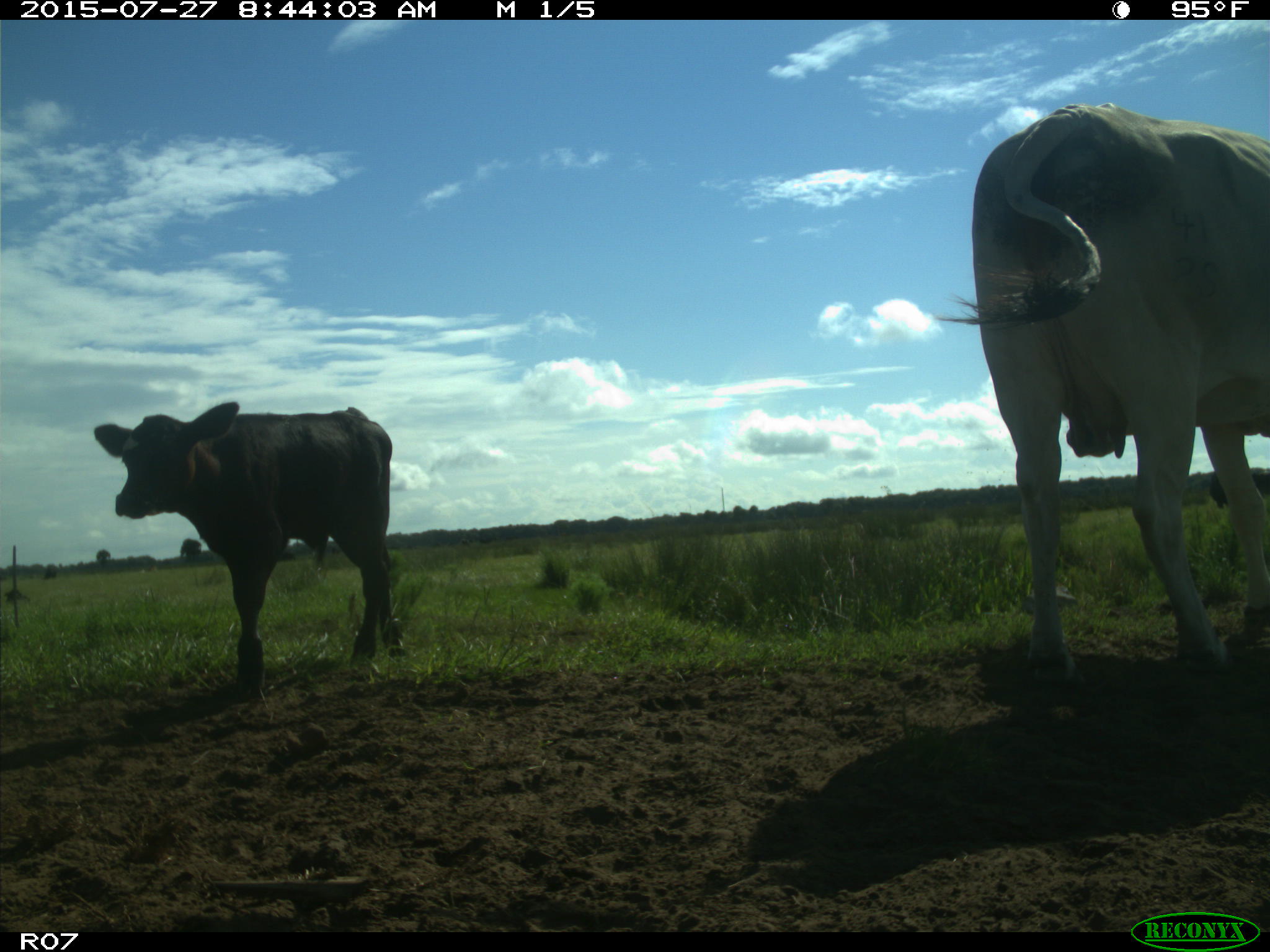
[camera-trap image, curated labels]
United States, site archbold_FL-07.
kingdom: Animalia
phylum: Chordata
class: Mammalia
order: Artiodactyla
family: Bovidae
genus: Bos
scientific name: Bos taurus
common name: domestic cow